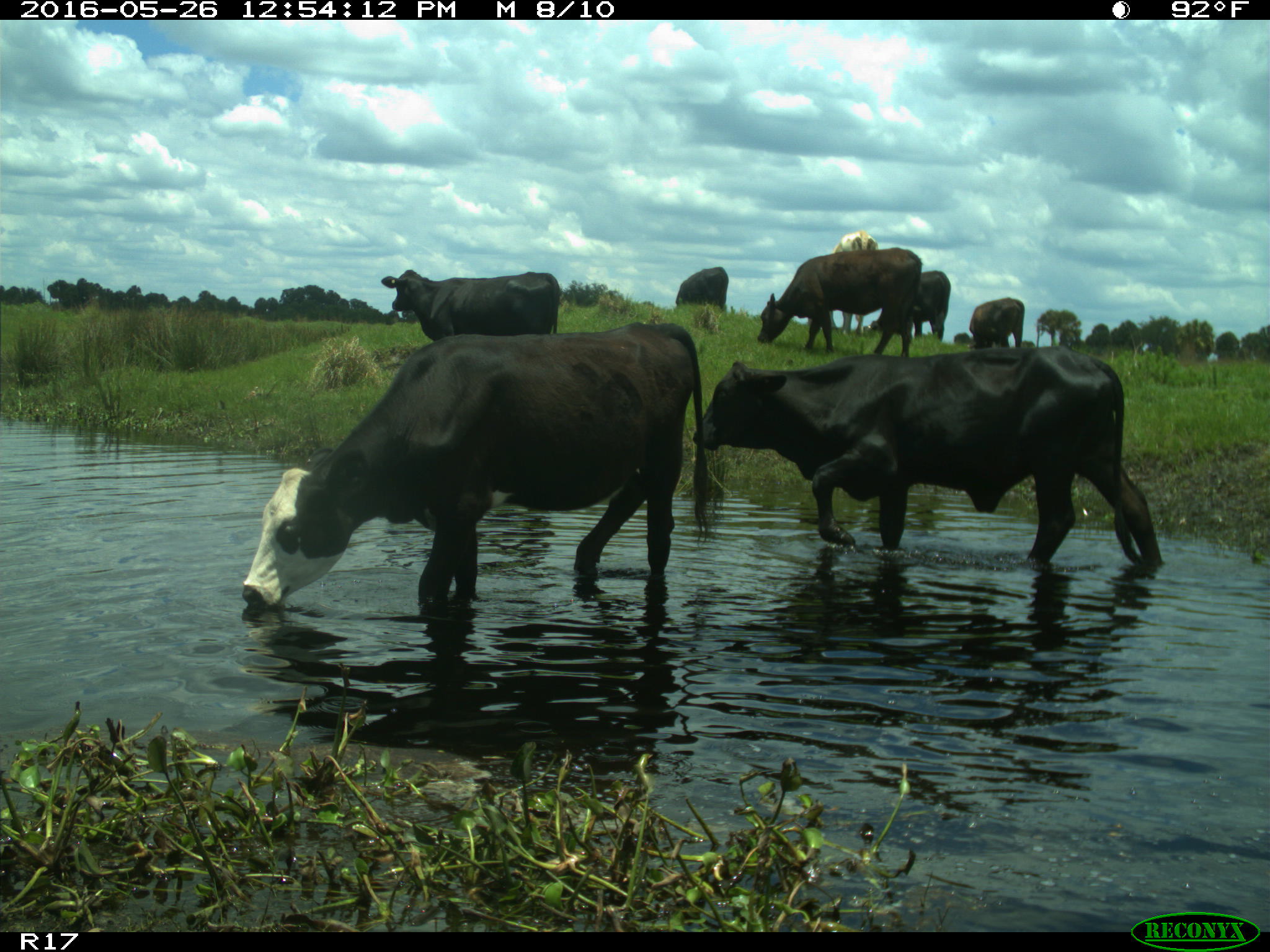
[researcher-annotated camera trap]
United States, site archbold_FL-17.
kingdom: Animalia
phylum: Chordata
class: Mammalia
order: Artiodactyla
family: Bovidae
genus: Bos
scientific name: Bos taurus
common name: domestic cow